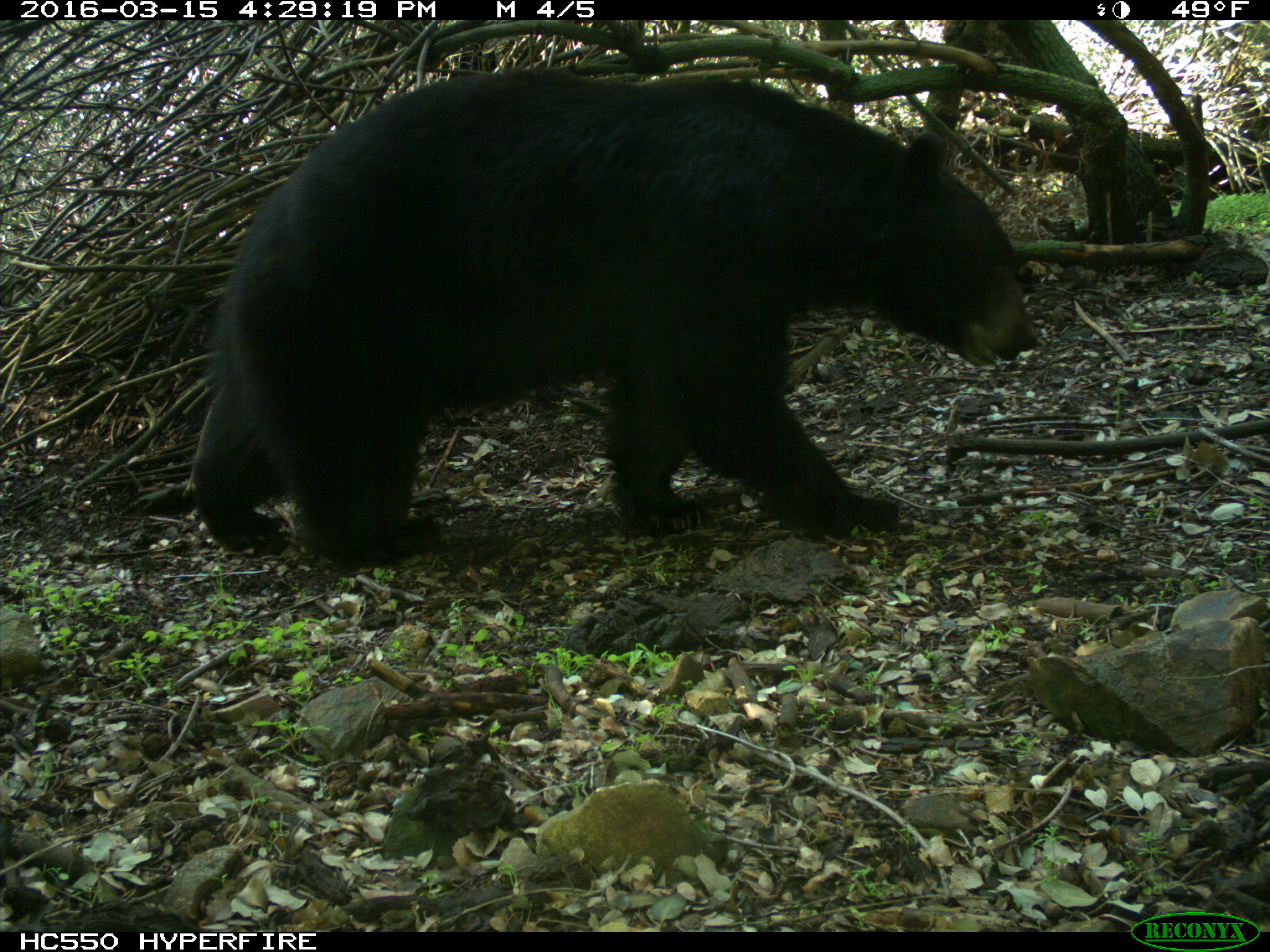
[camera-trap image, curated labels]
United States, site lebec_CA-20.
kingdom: Animalia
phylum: Chordata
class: Mammalia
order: Carnivora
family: Ursidae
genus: Ursus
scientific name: Ursus americanus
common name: american black bear